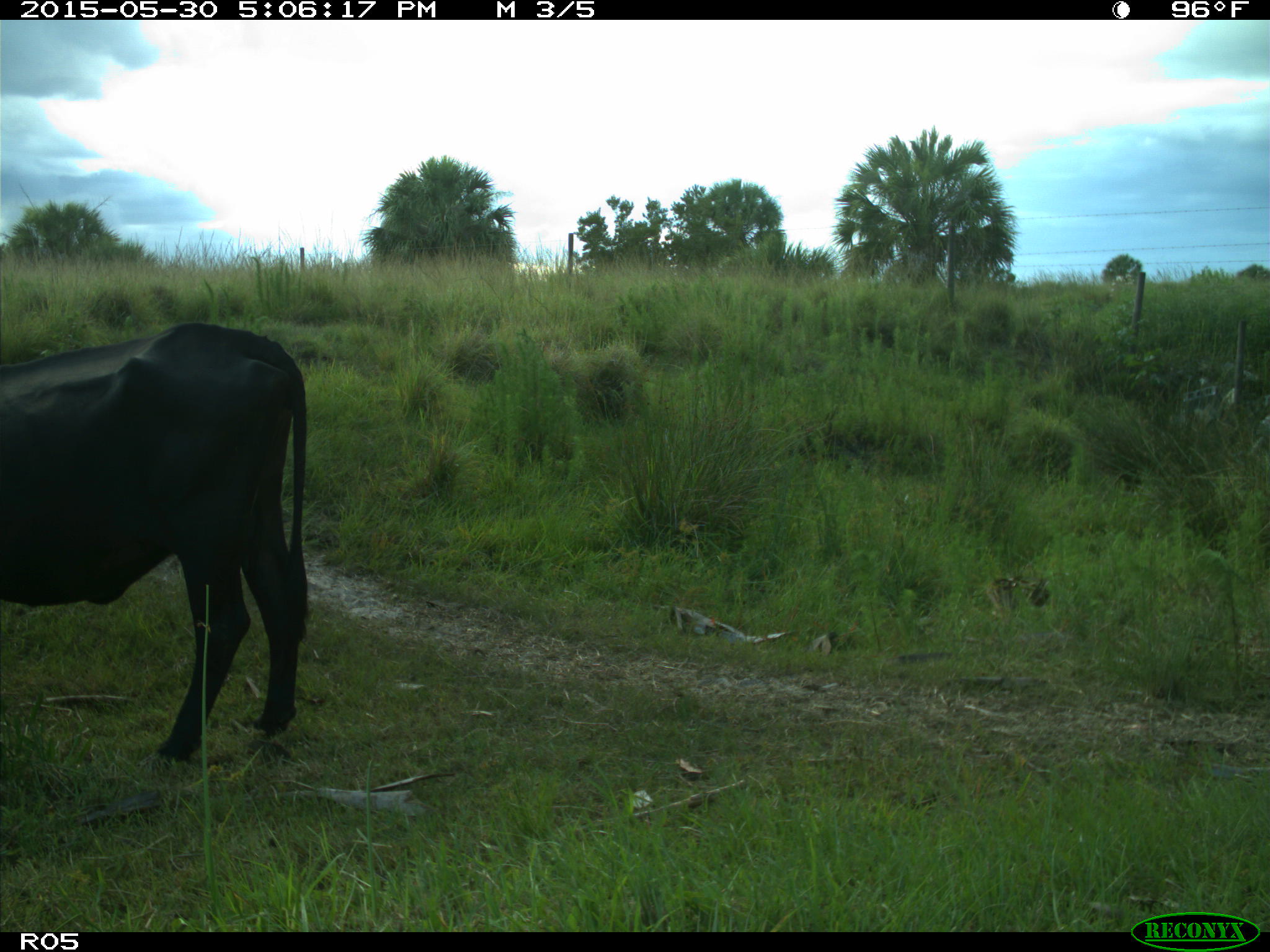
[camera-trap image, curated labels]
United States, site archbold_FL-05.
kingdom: Animalia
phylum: Chordata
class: Mammalia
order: Artiodactyla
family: Bovidae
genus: Bos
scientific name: Bos taurus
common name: domestic cow